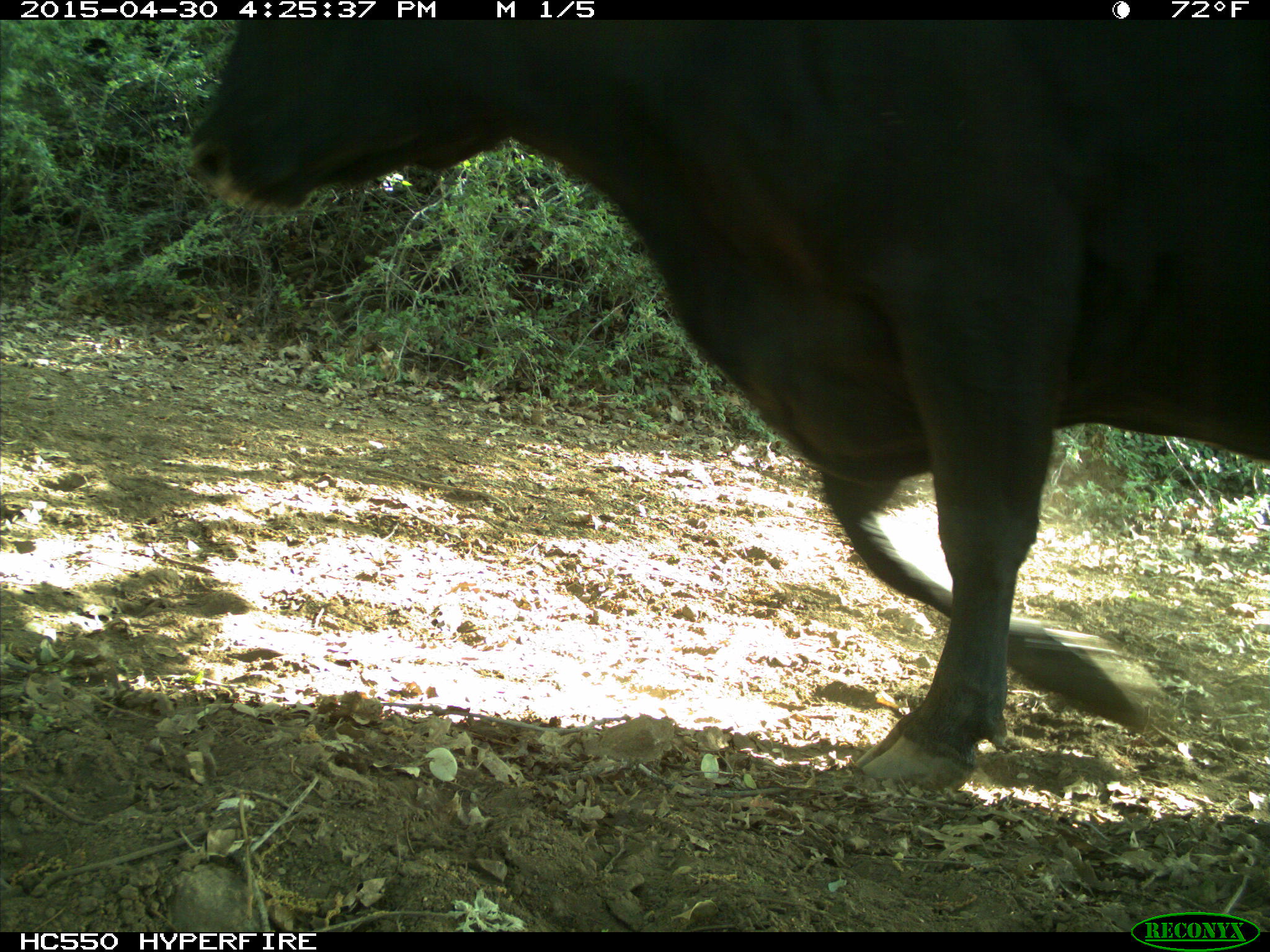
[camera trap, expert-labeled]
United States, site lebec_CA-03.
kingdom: Animalia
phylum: Chordata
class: Mammalia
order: Artiodactyla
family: Bovidae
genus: Bos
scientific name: Bos taurus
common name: domestic cow